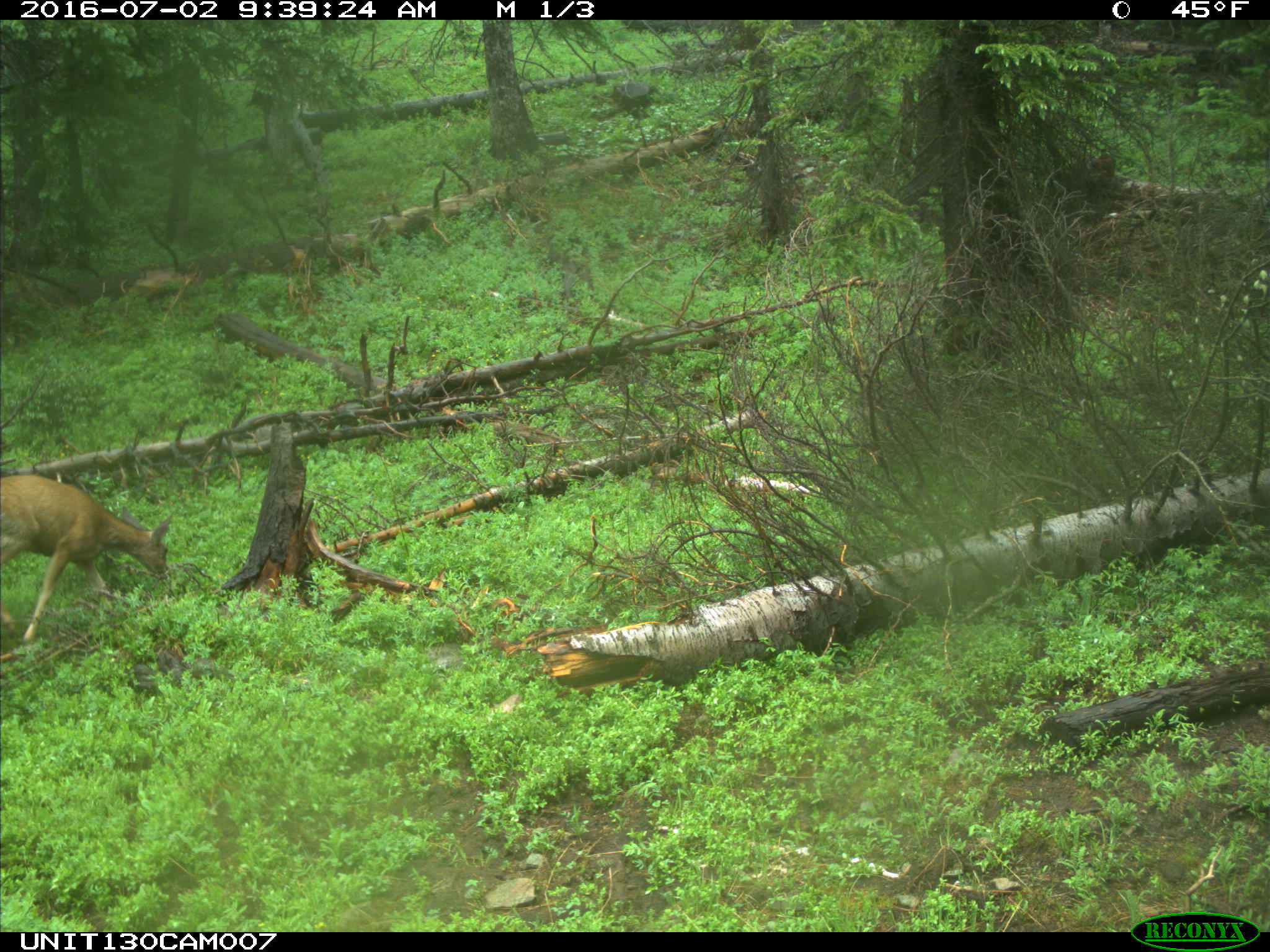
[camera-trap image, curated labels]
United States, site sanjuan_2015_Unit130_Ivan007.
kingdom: Animalia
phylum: Chordata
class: Mammalia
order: Artiodactyla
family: Cervidae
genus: Odocoileus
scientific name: Odocoileus hemionus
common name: mule deer